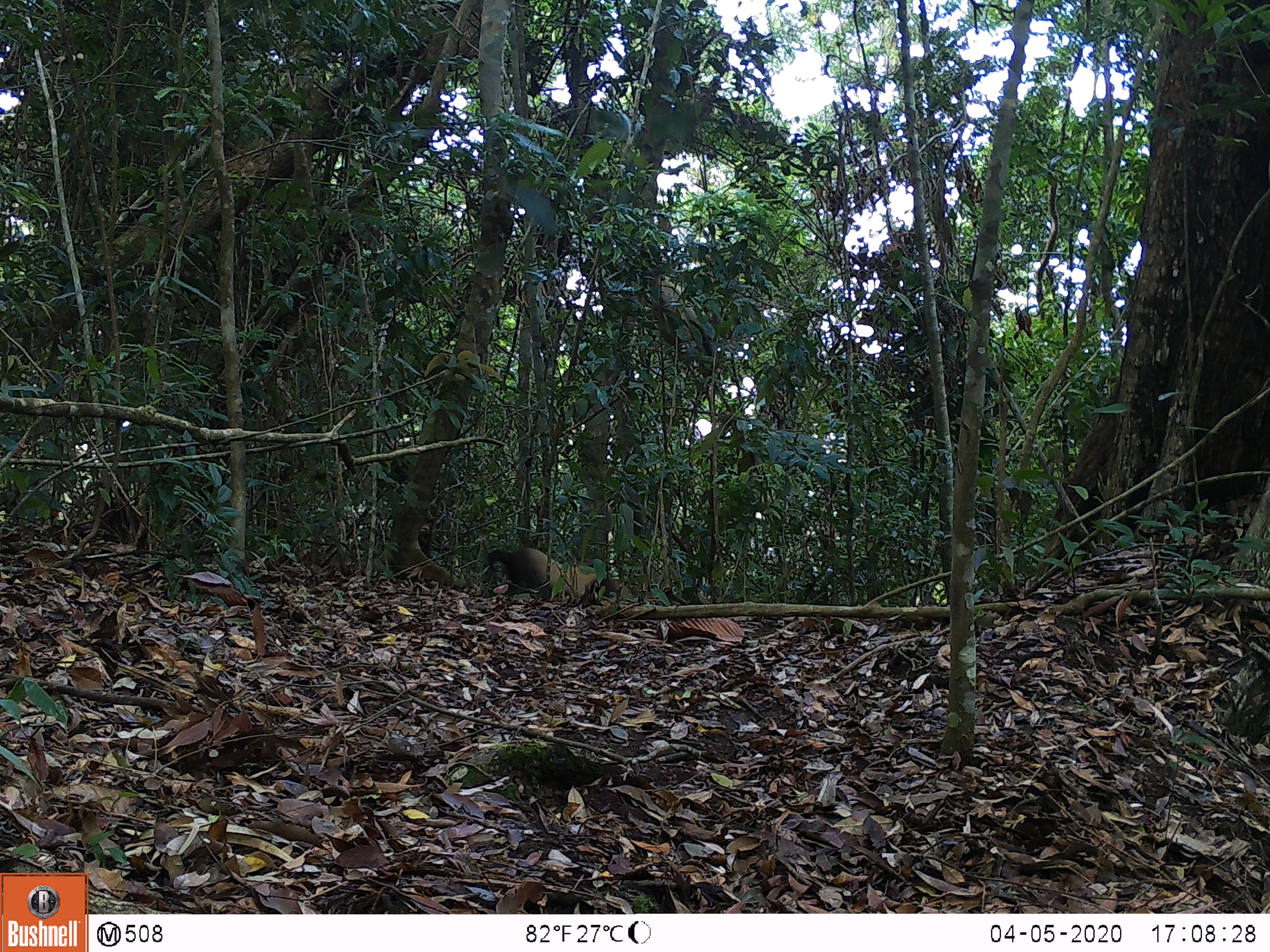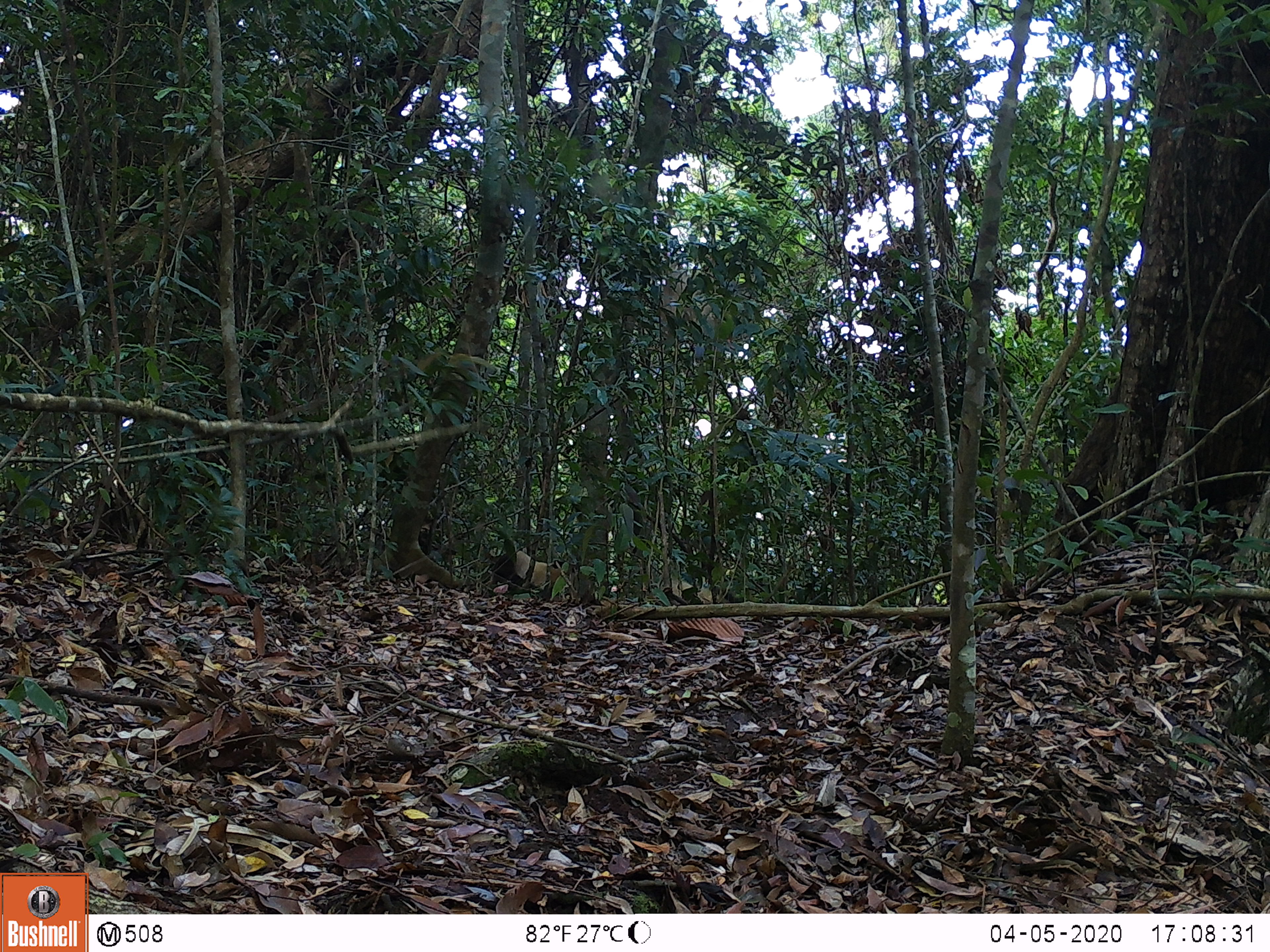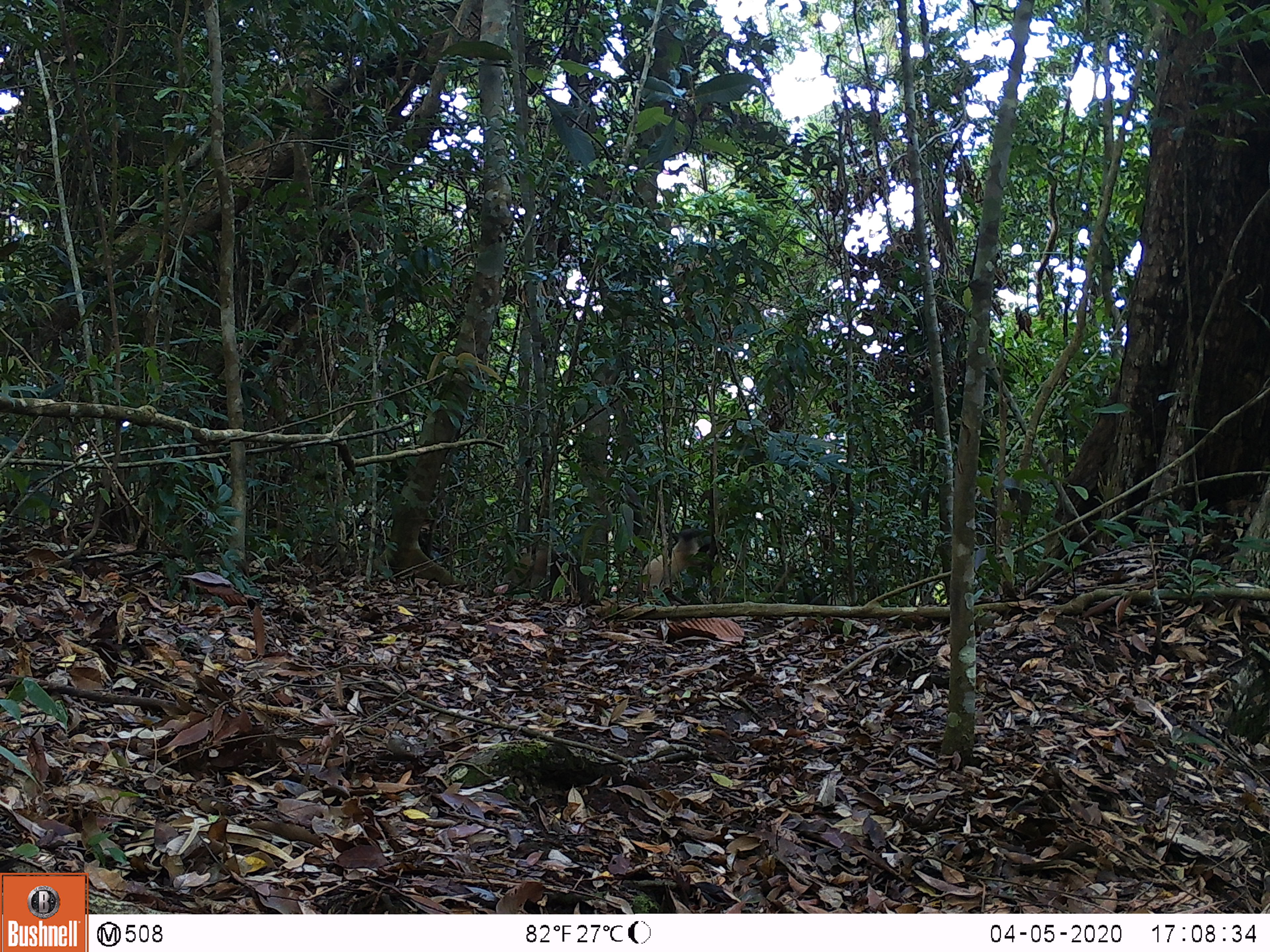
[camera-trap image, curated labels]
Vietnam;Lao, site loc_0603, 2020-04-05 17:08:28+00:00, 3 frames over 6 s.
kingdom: Animalia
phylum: Chordata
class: Mammalia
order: Carnivora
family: Mustelidae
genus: Martes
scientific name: Martes flavigula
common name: yellow-throated marten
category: yellow throated marten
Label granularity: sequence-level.